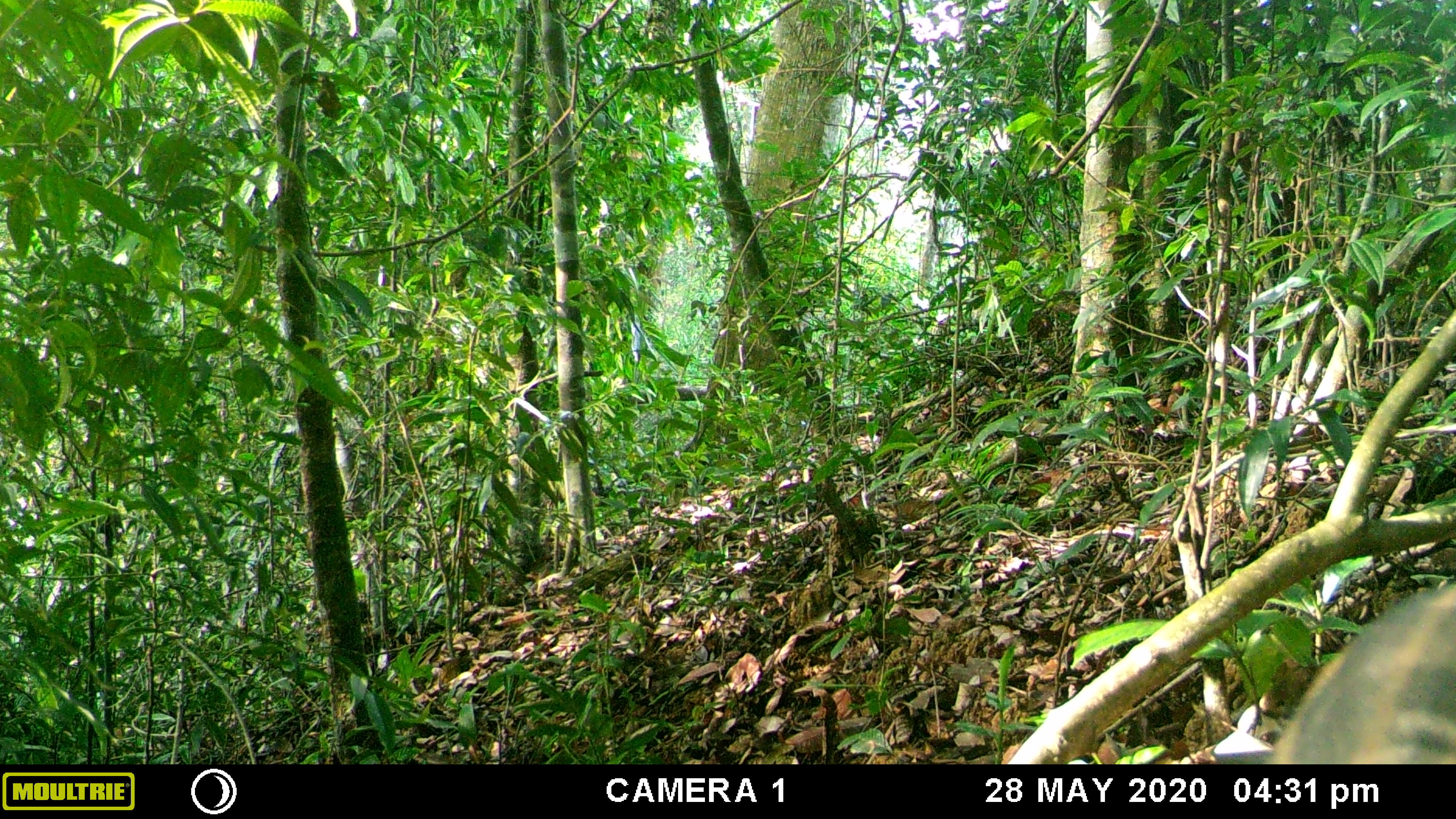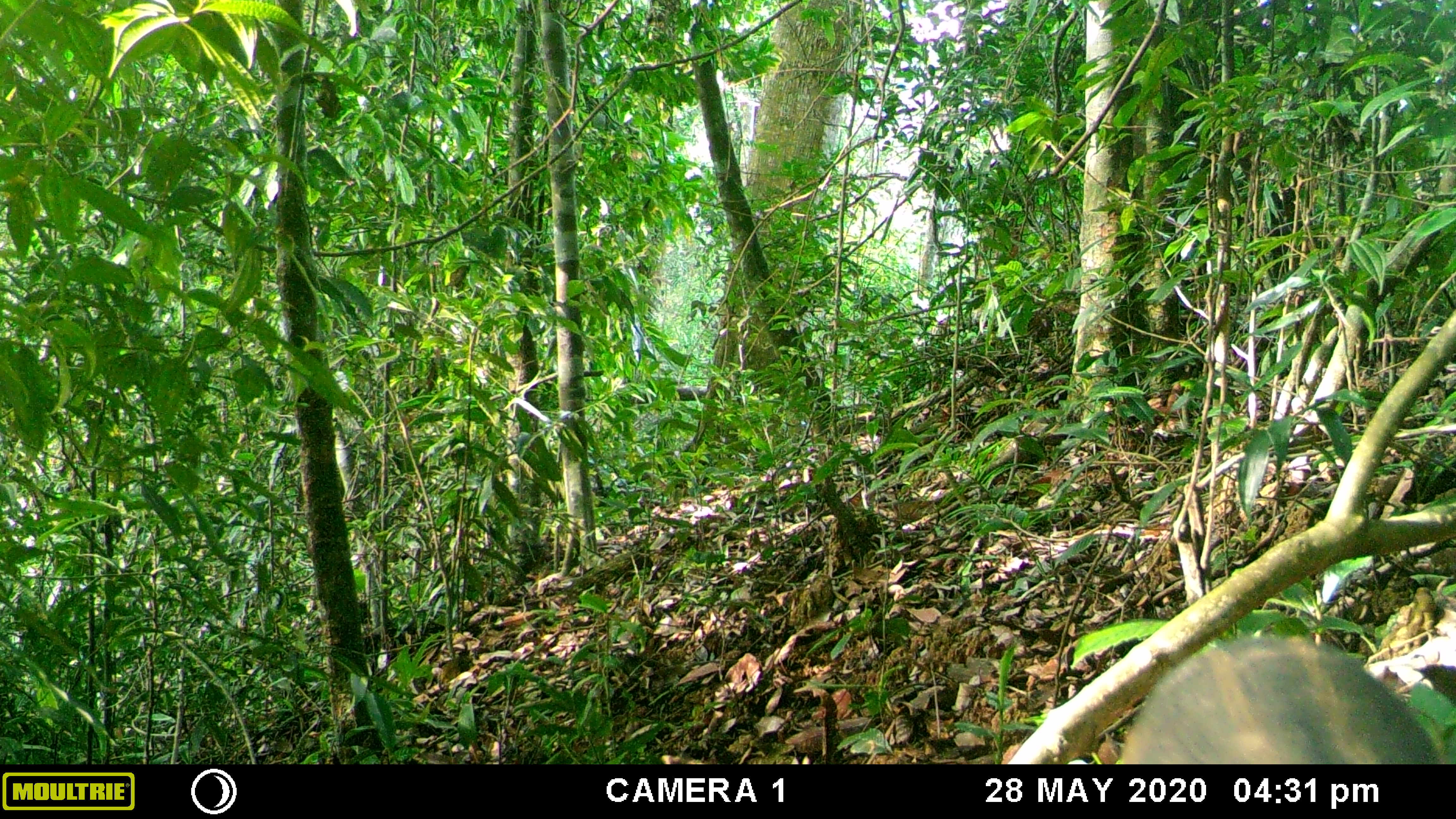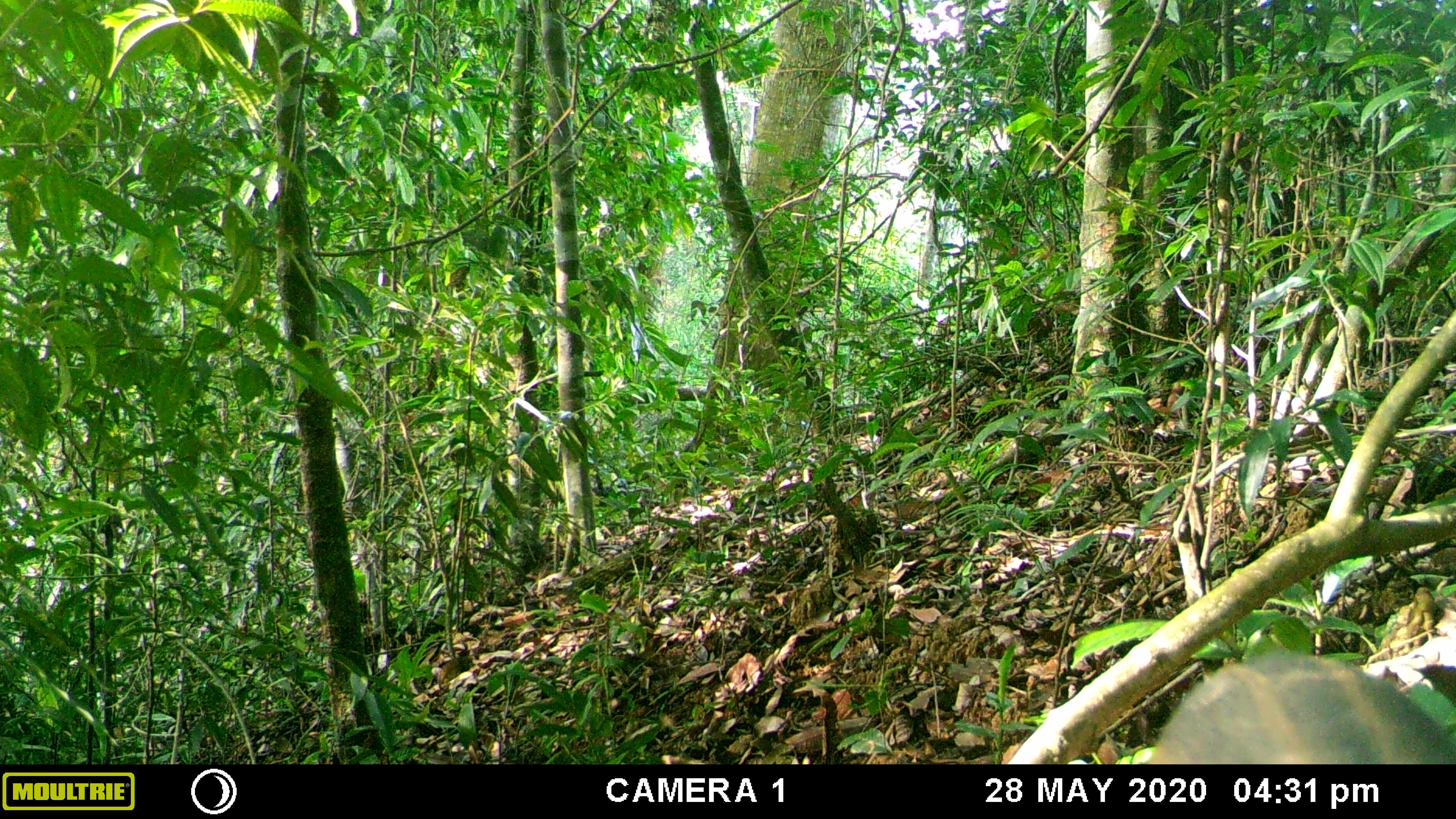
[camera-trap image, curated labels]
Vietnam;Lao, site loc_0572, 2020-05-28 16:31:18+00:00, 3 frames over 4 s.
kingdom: Animalia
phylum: Chordata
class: Mammalia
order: Artiodactyla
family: Suidae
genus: Sus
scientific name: Sus scrofa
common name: eurasian wild pig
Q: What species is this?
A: Eurasian wild pig (Sus scrofa).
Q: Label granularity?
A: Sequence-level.